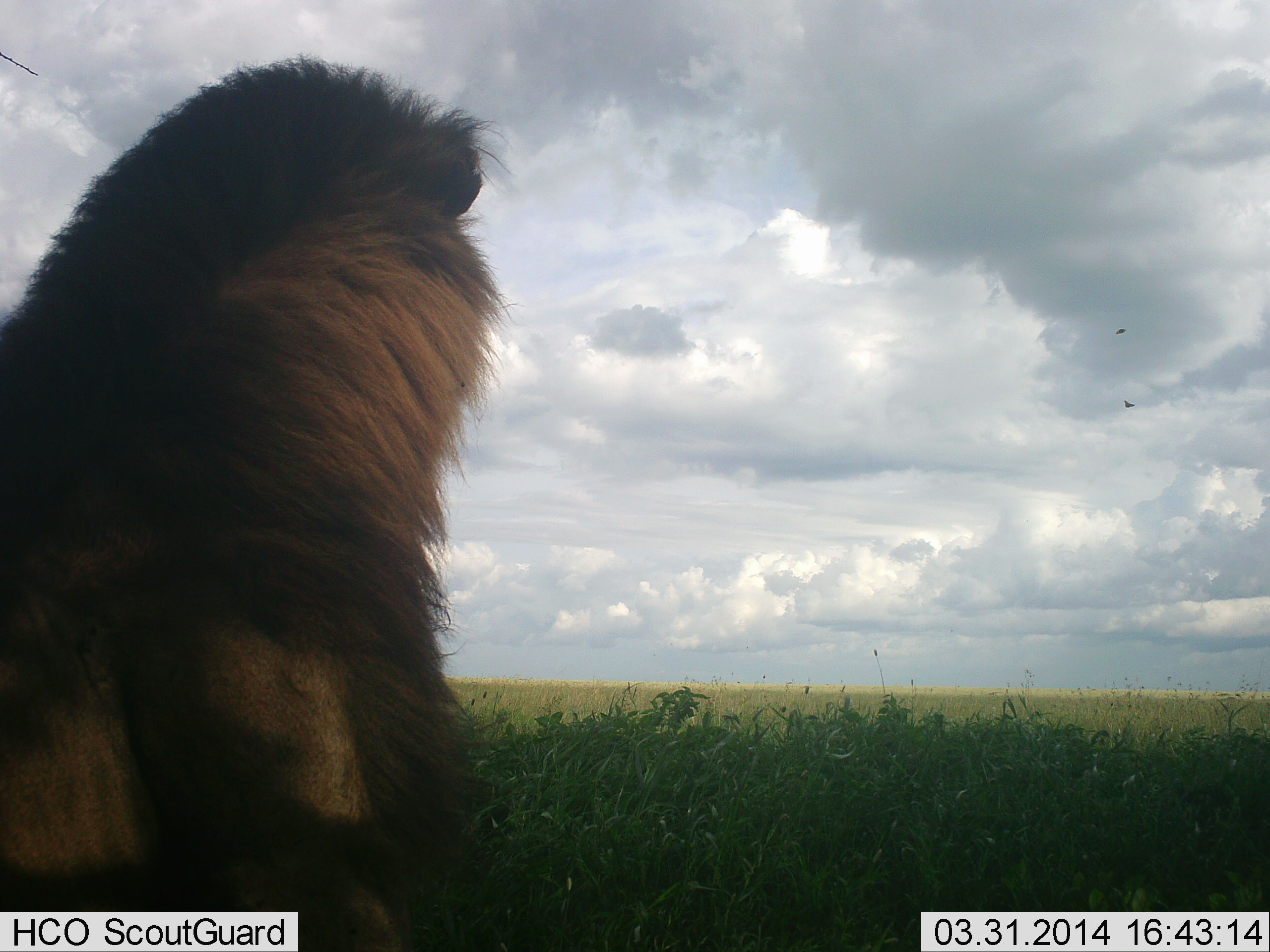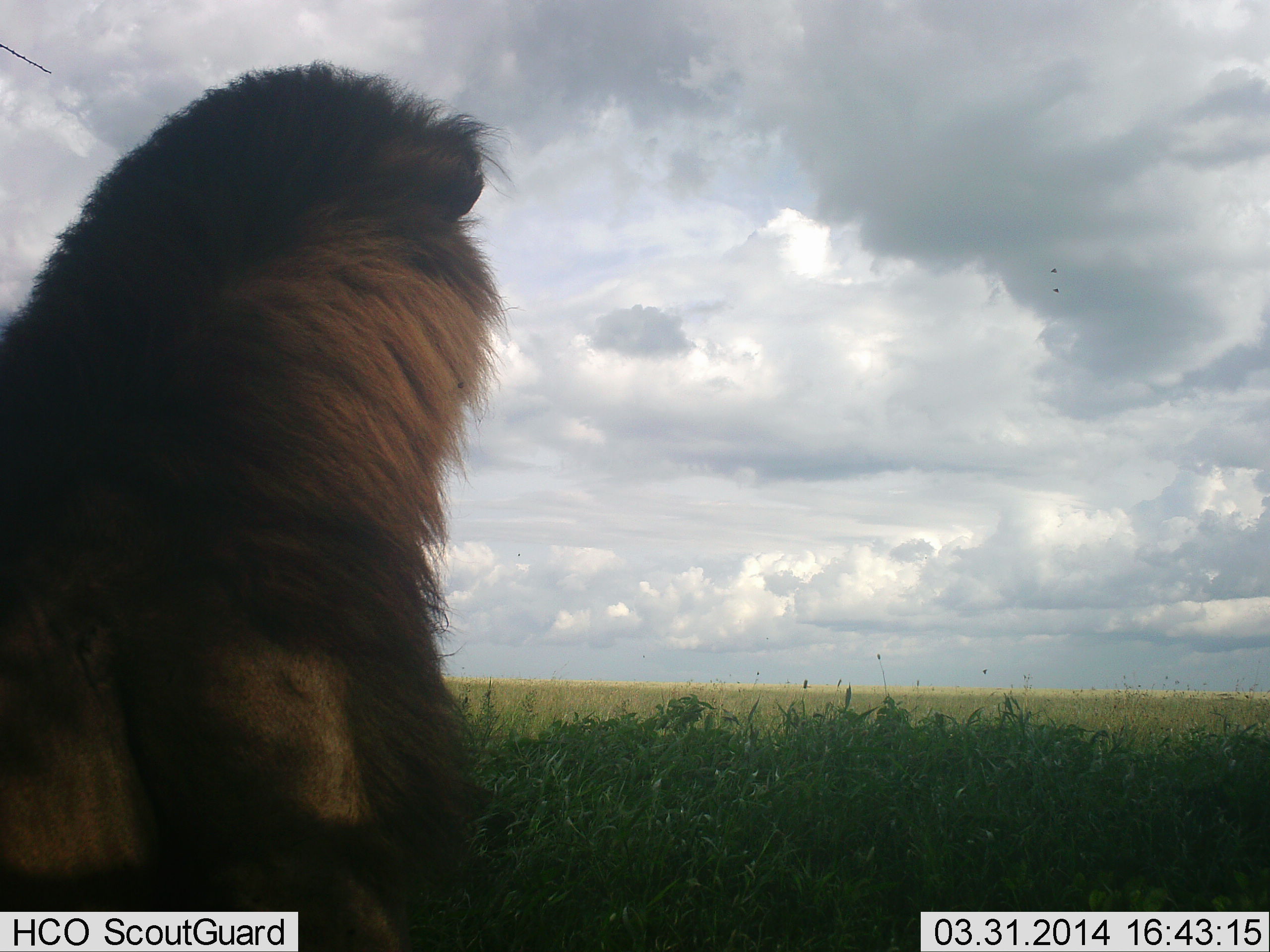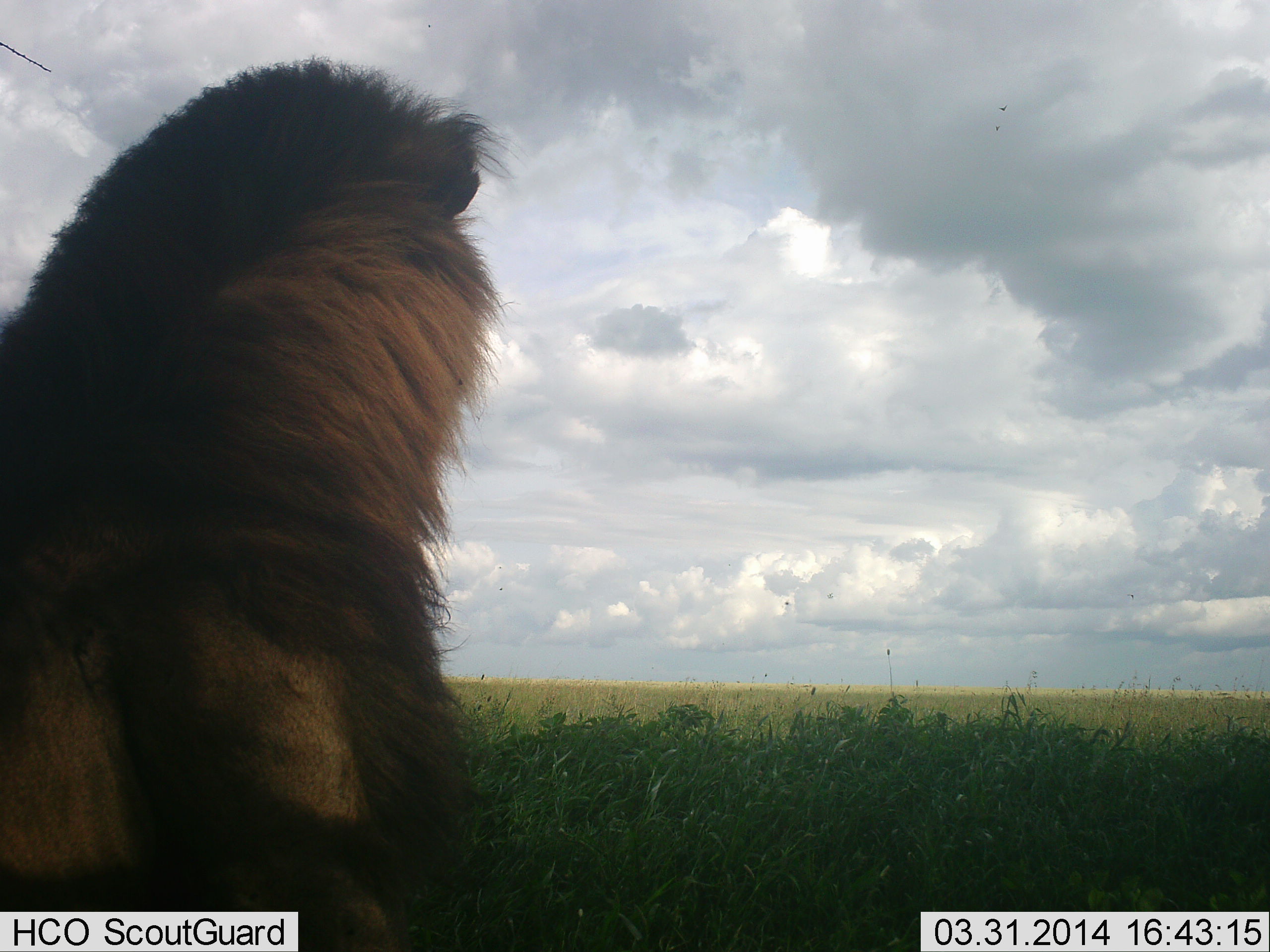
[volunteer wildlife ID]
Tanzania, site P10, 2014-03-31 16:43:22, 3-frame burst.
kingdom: Animalia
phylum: Chordata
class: Mammalia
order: Carnivora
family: Felidae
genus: Panthera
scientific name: Panthera leo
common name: lion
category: lionmale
Lionmale (lion) (Panthera leo), count 1. Behavior (volunteer vote fractions): standing 40%, resting 60%, moving 0%, interacting 0%. Young present (vote fraction): 0%. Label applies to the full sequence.